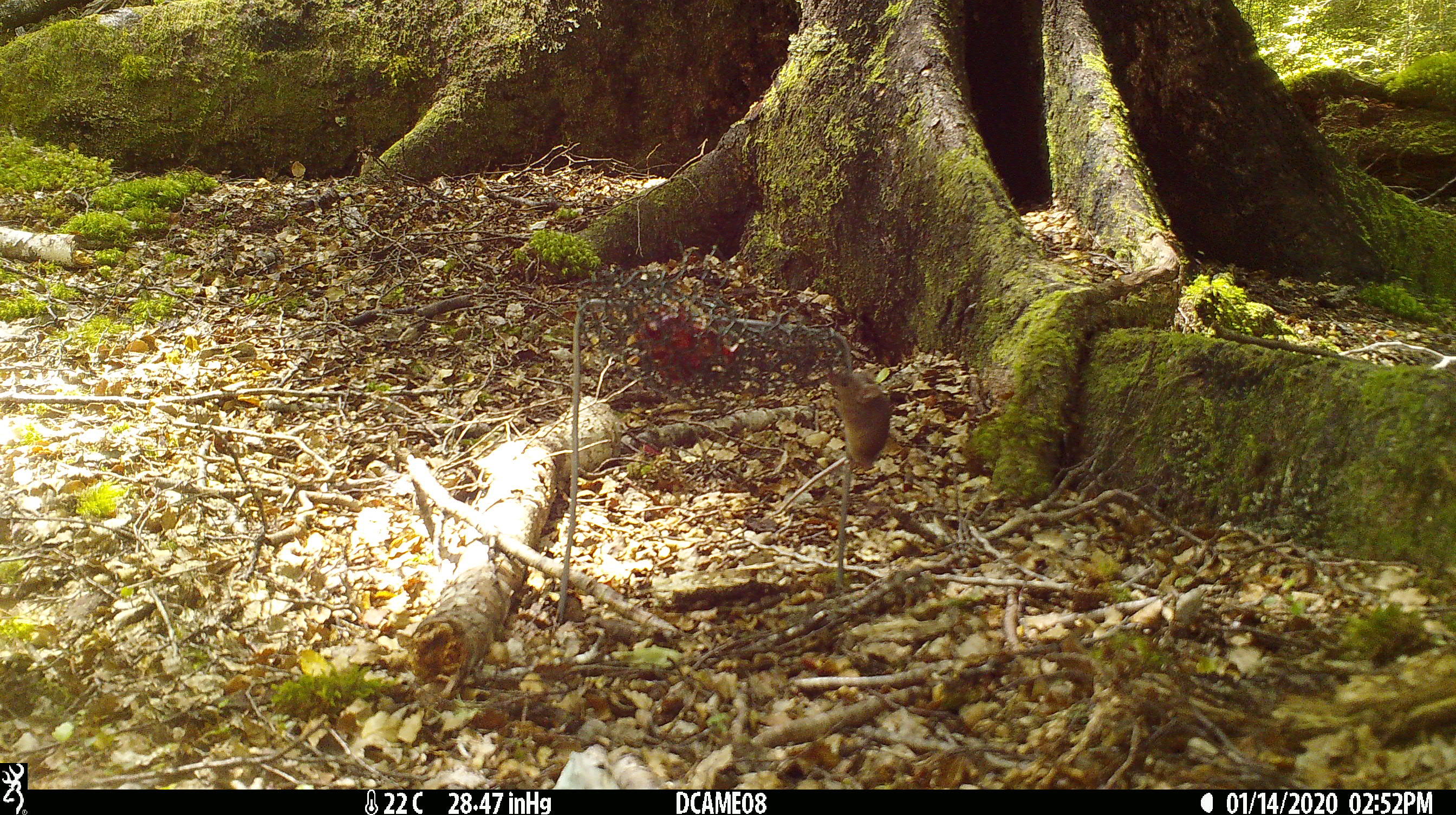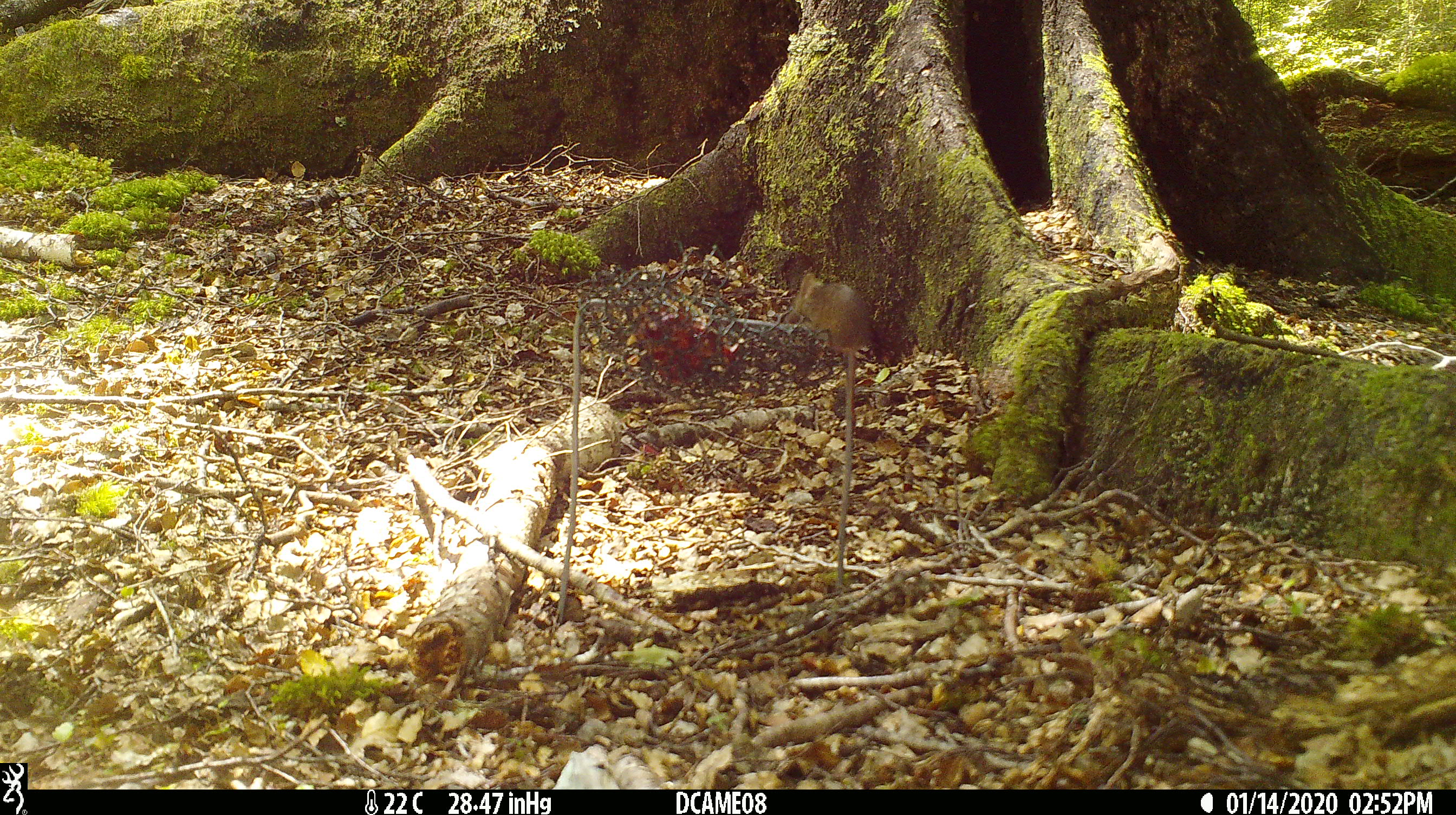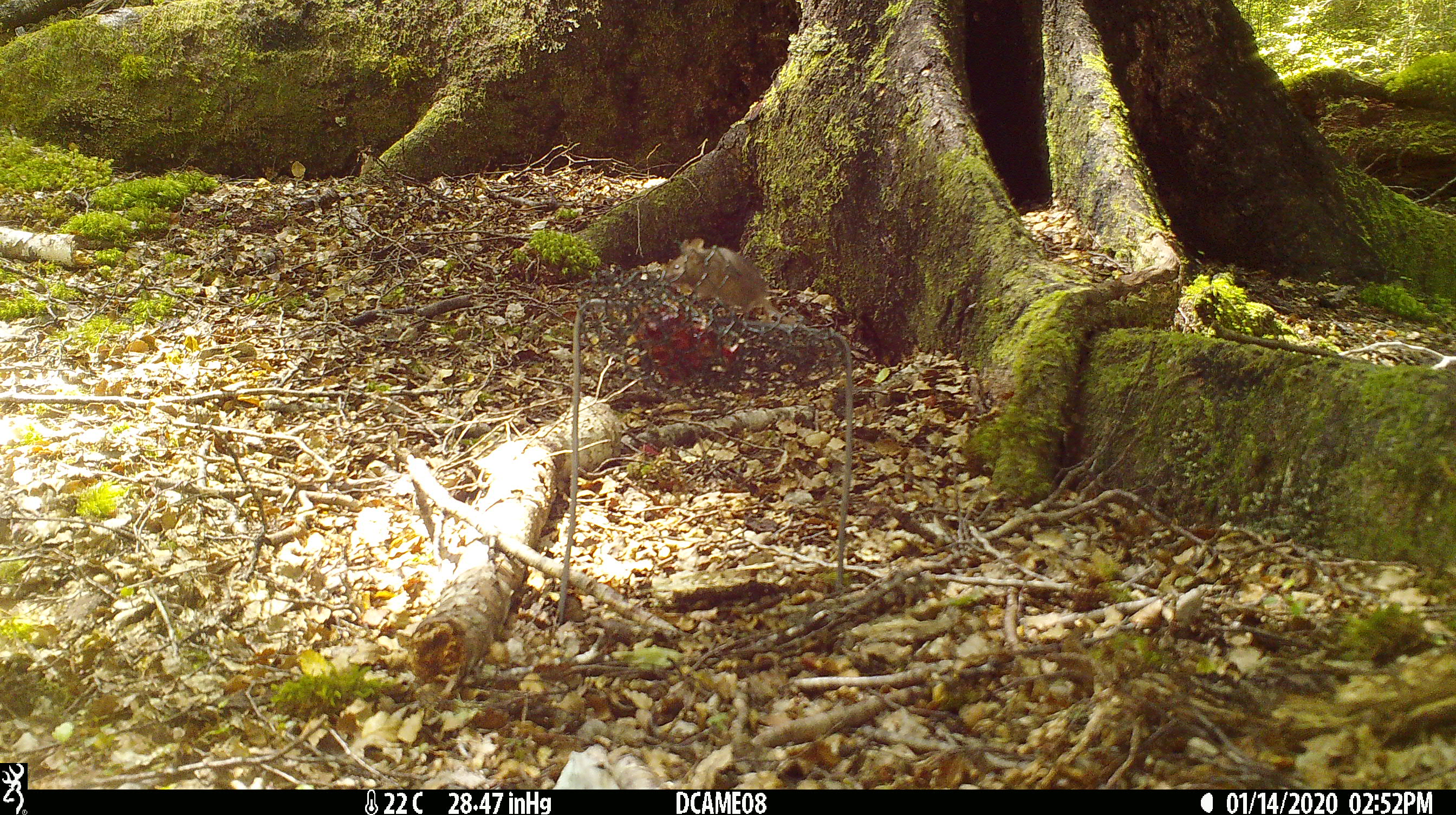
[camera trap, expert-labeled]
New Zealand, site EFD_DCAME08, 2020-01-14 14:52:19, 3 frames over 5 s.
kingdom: Animalia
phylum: Chordata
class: Mammalia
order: Rodentia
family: Muridae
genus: Mus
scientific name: Mus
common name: mouse